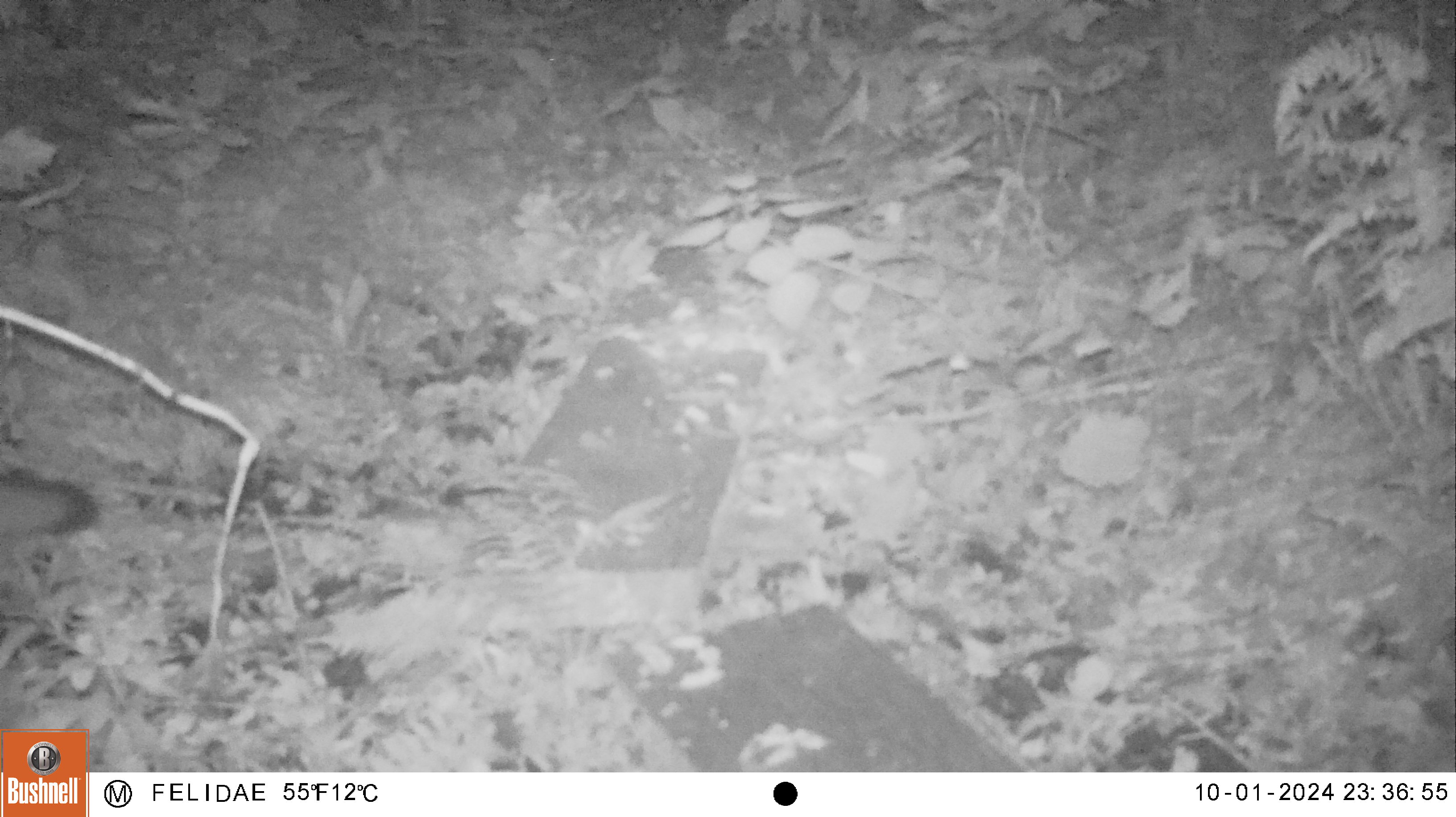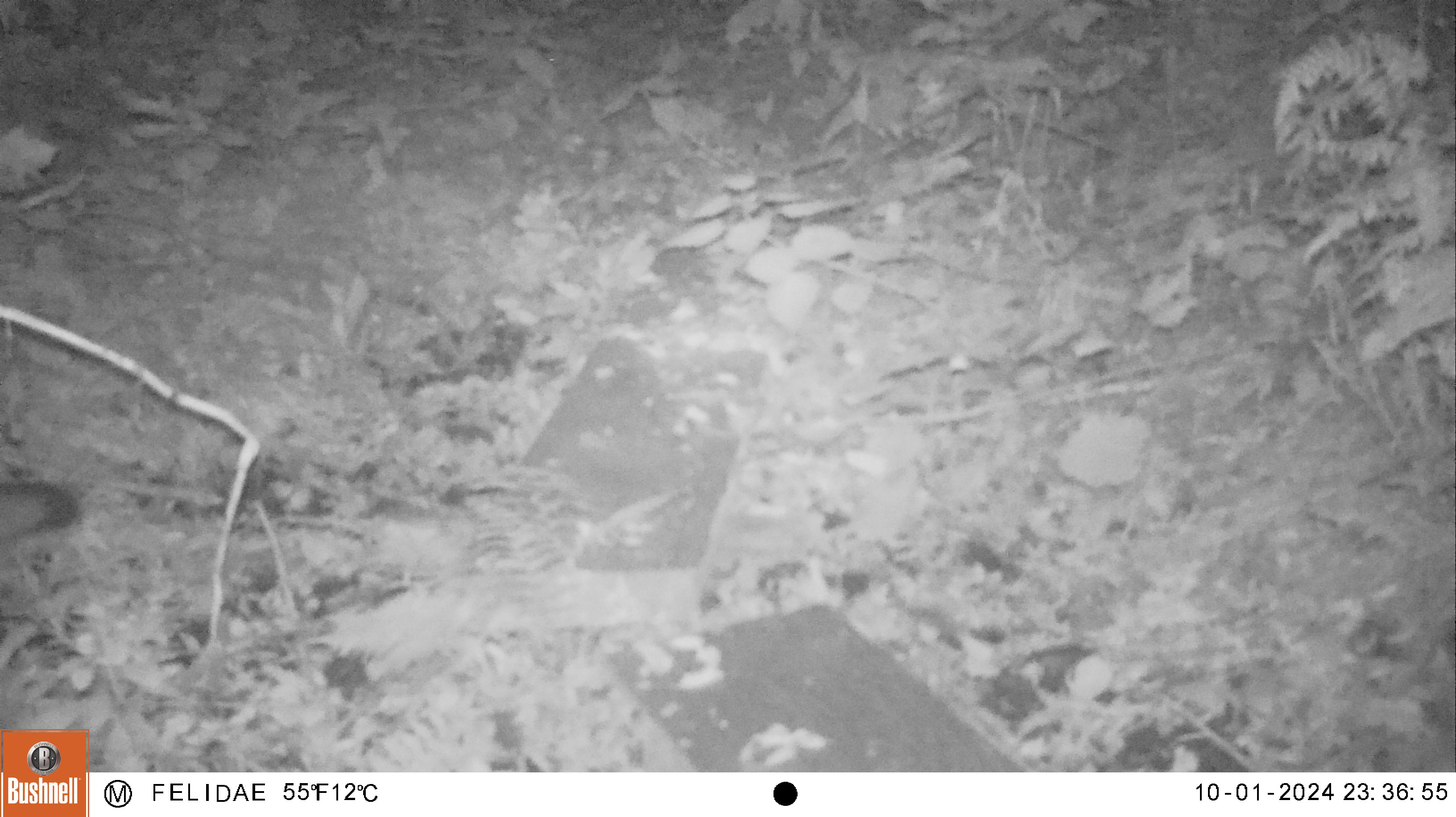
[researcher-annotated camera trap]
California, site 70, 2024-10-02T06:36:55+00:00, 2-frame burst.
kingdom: Animalia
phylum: Chordata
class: Mammalia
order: Carnivora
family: Canidae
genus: Urocyon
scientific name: Urocyon cinereoargenteus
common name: gray fox